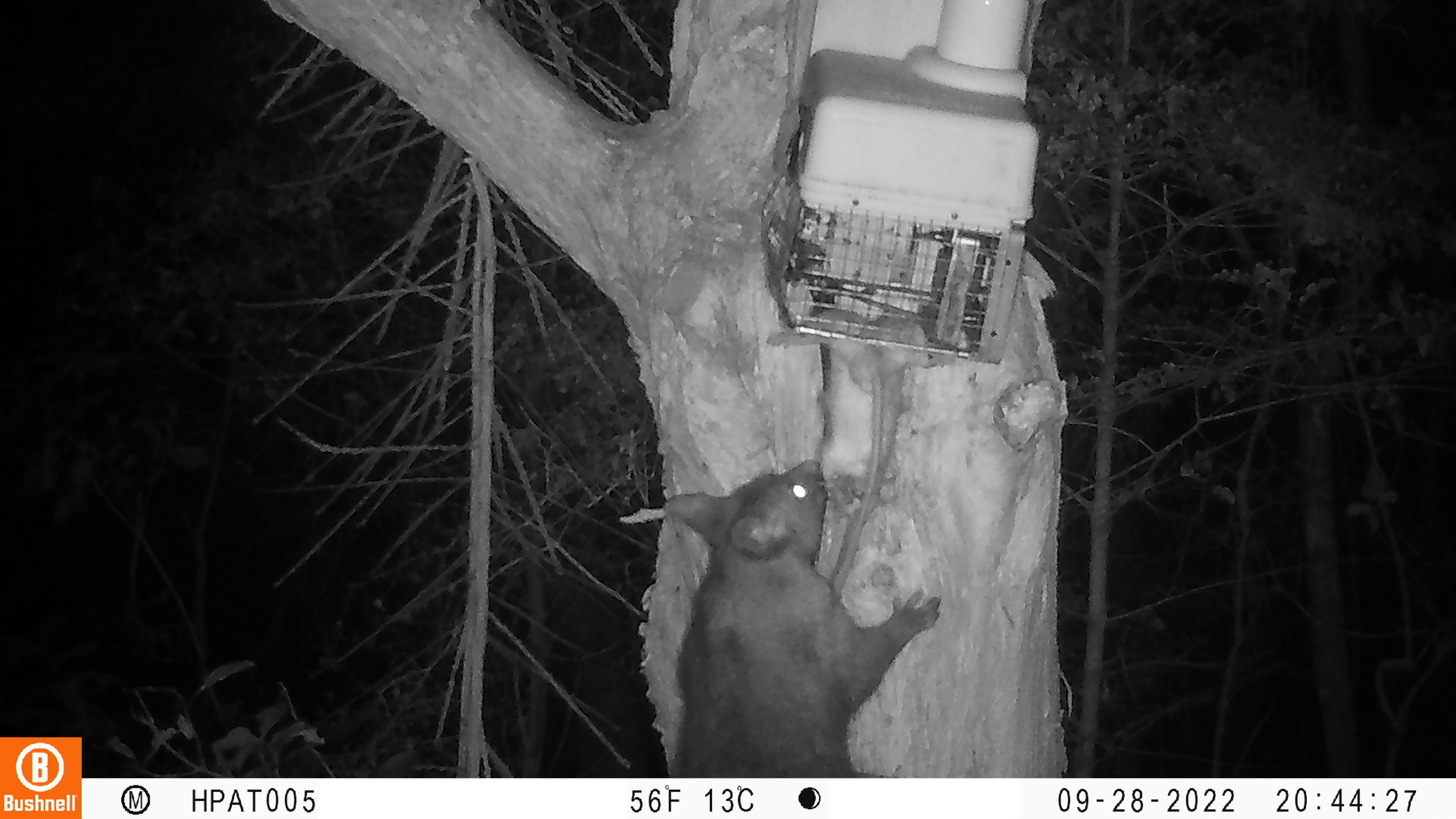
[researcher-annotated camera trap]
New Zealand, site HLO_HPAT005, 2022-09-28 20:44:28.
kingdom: Animalia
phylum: Chordata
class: Mammalia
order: Diprotodontia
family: Phalangeridae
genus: Trichosurus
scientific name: Trichosurus vulpecula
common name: common brushtail possum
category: possum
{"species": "possum (common brushtail possum) (Trichosurus vulpecula)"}